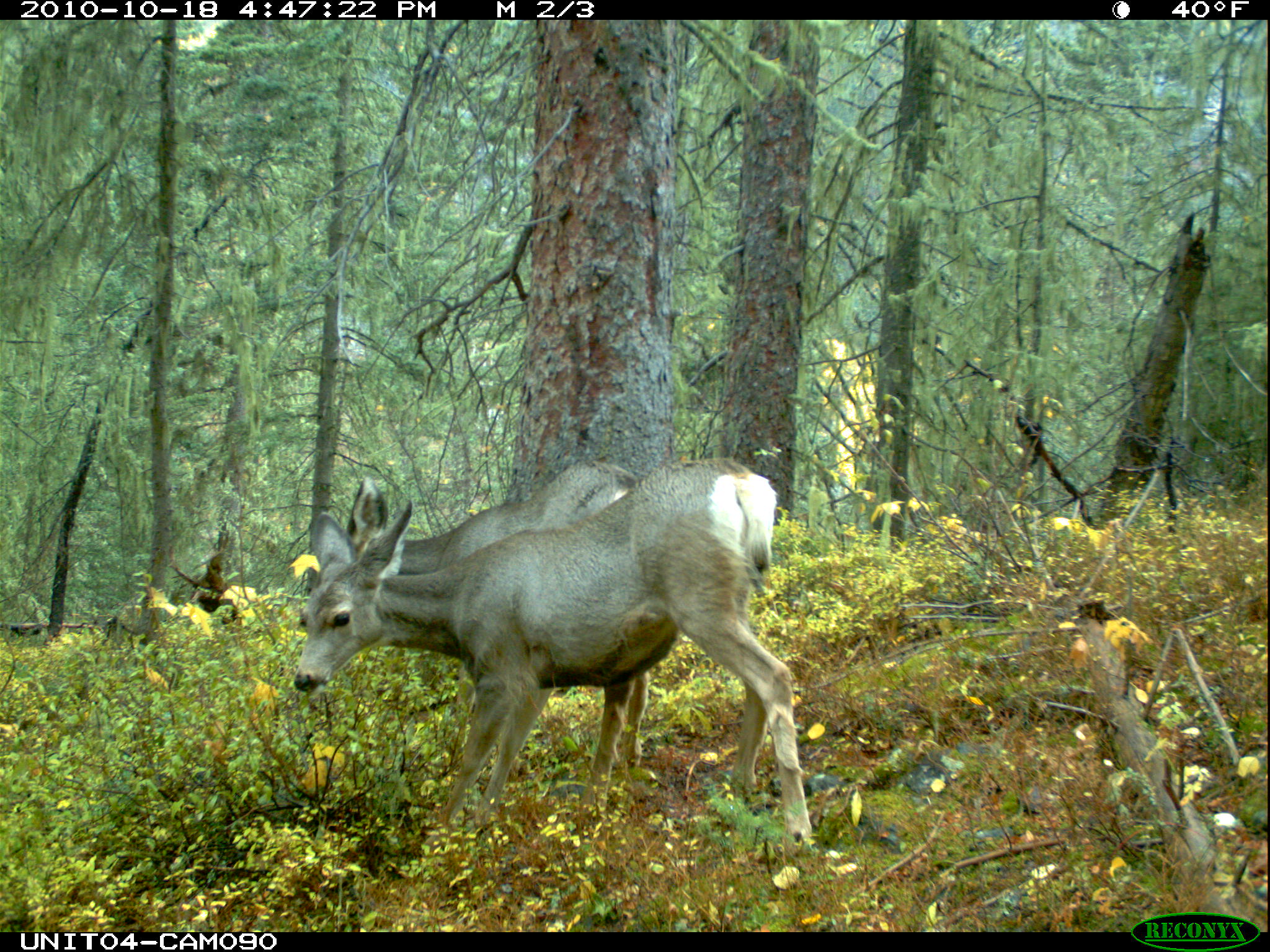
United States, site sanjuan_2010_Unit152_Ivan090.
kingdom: Animalia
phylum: Chordata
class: Mammalia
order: Artiodactyla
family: Cervidae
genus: Odocoileus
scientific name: Odocoileus hemionus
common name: mule deer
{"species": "Odocoileus hemionus (mule deer)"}